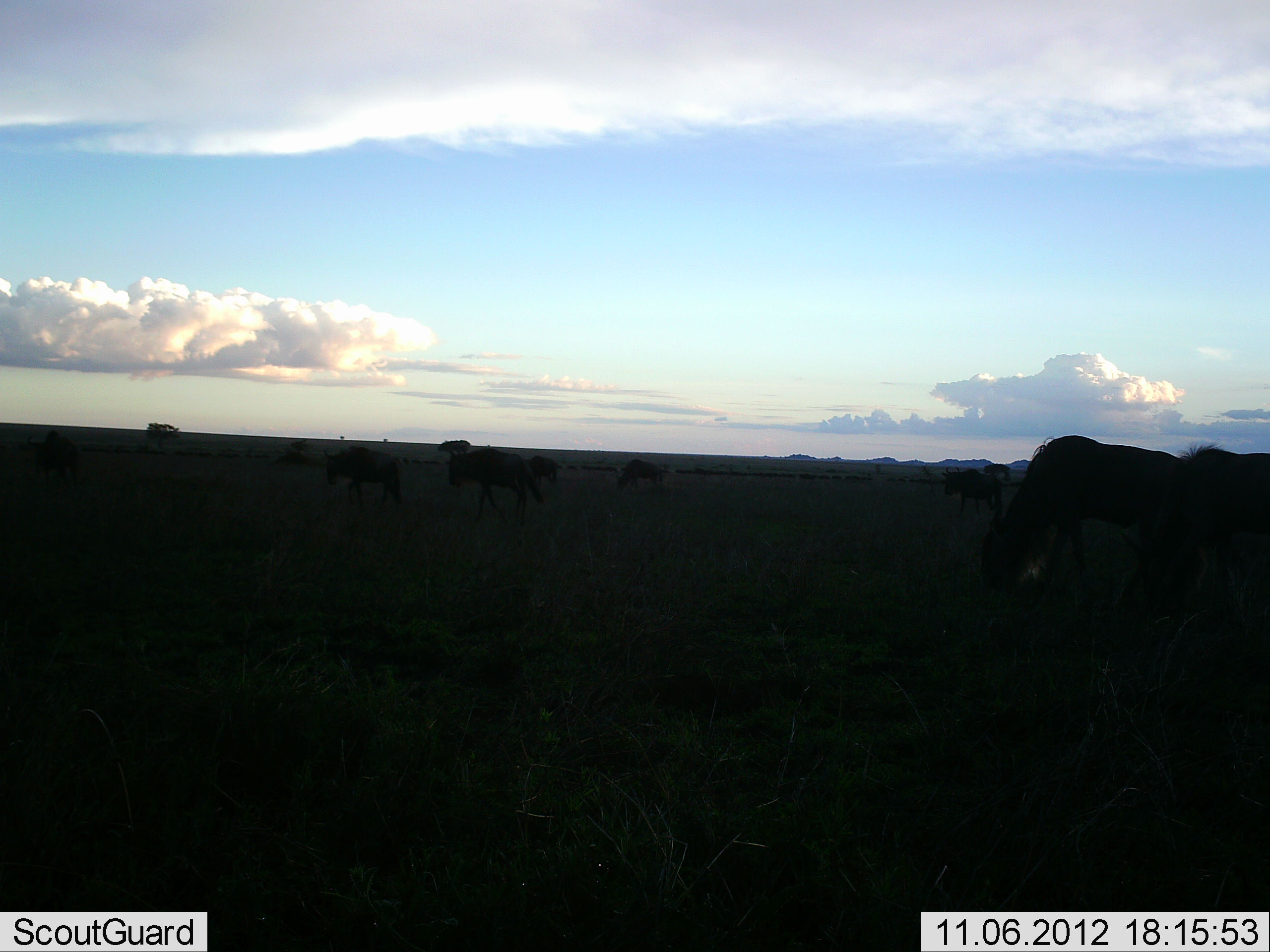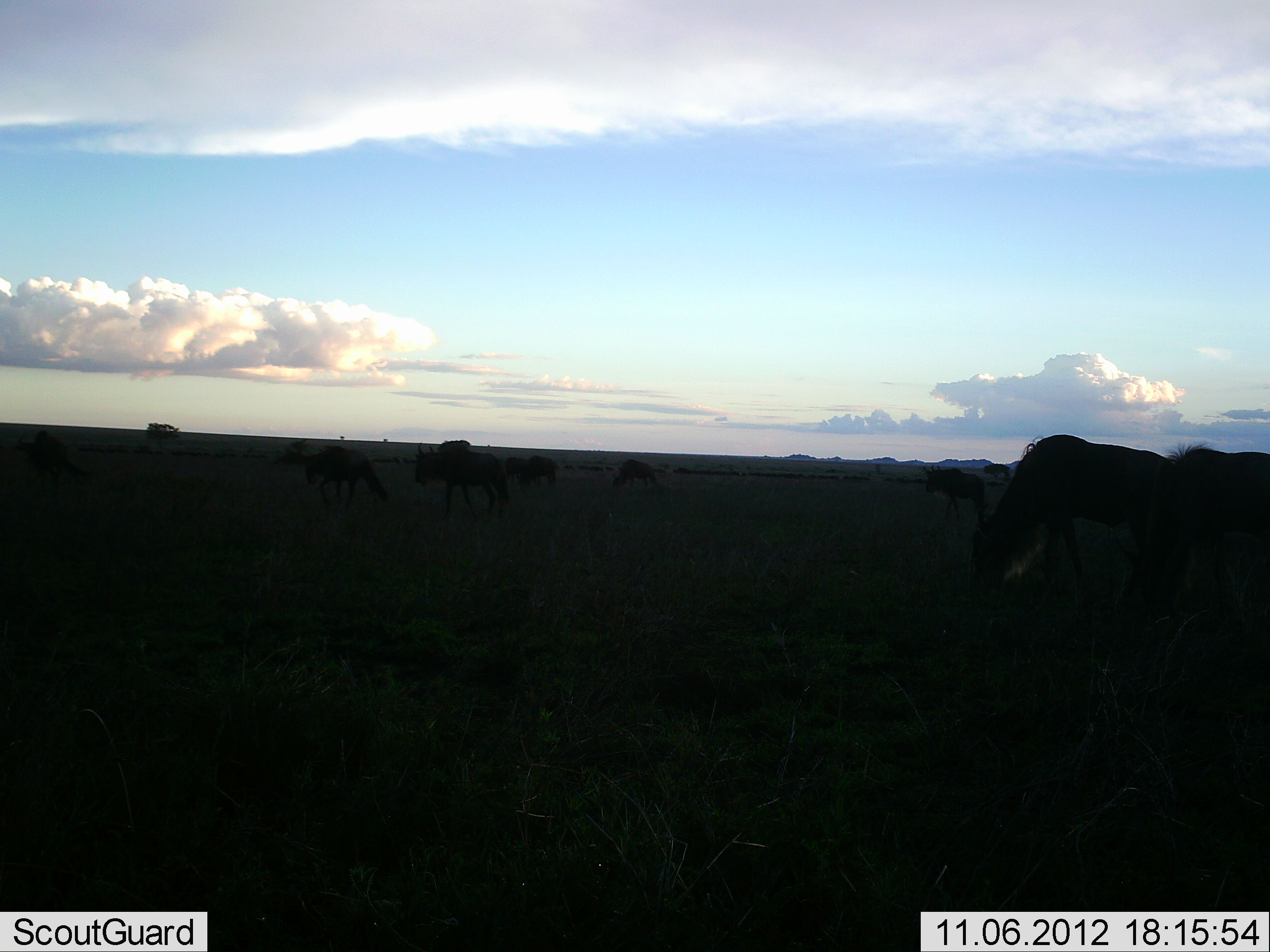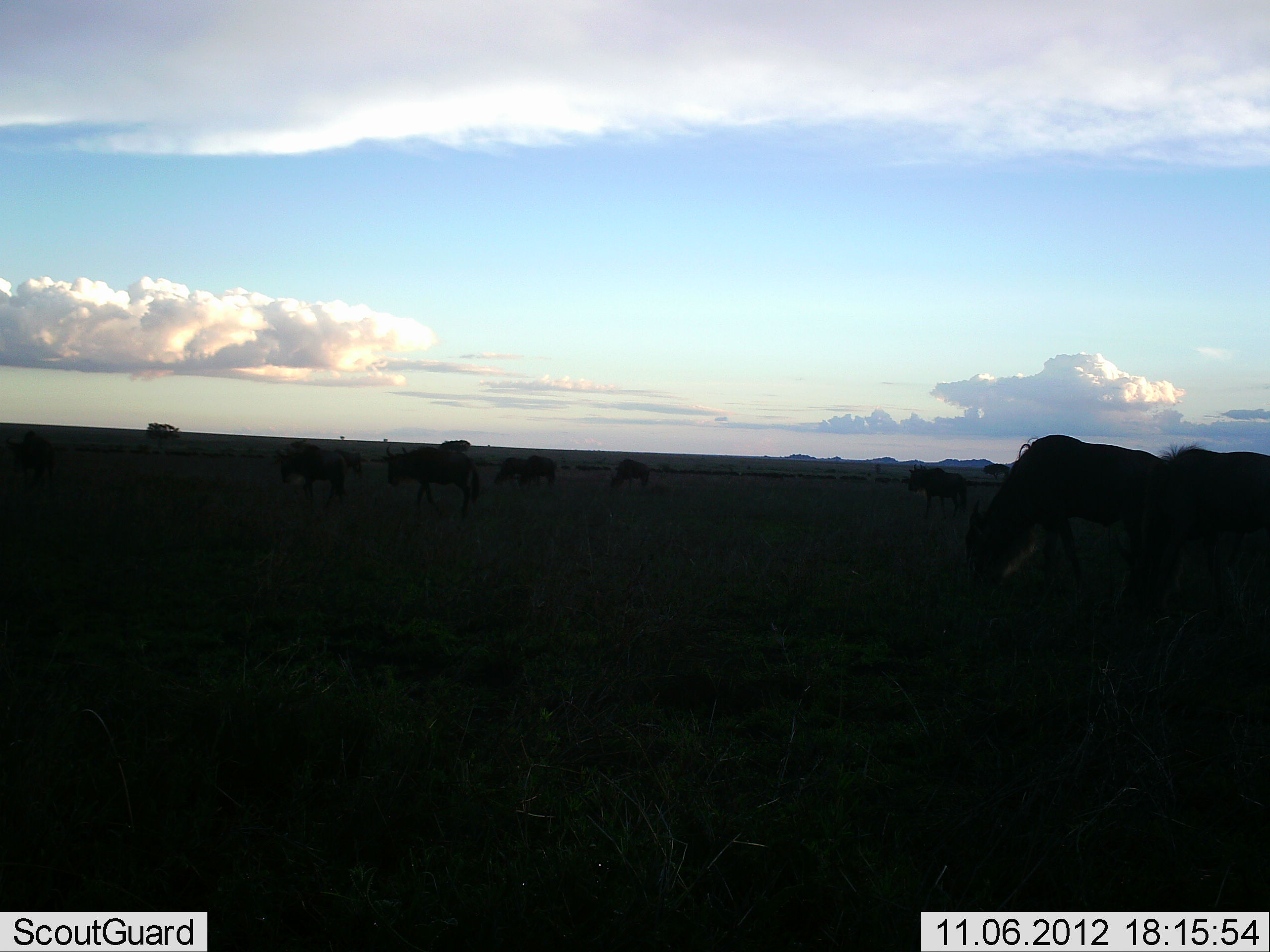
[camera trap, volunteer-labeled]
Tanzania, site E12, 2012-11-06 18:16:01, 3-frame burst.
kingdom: Animalia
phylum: Chordata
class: Mammalia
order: Artiodactyla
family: Bovidae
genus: Connochaetes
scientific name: Connochaetes taurinus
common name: blue wildebeest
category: wildebeest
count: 11-50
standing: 20%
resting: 0%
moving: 70%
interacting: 0%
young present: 0%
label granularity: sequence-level